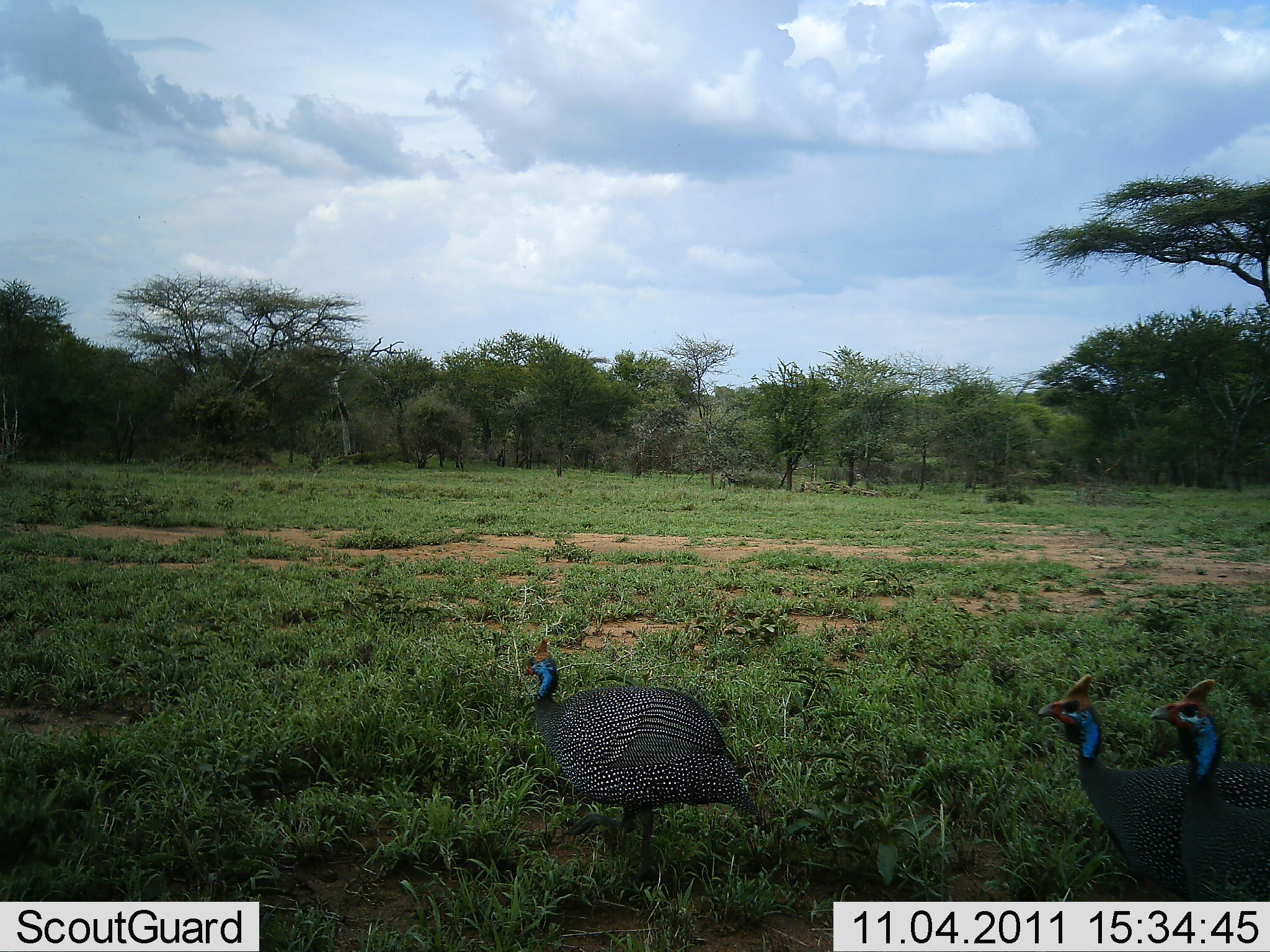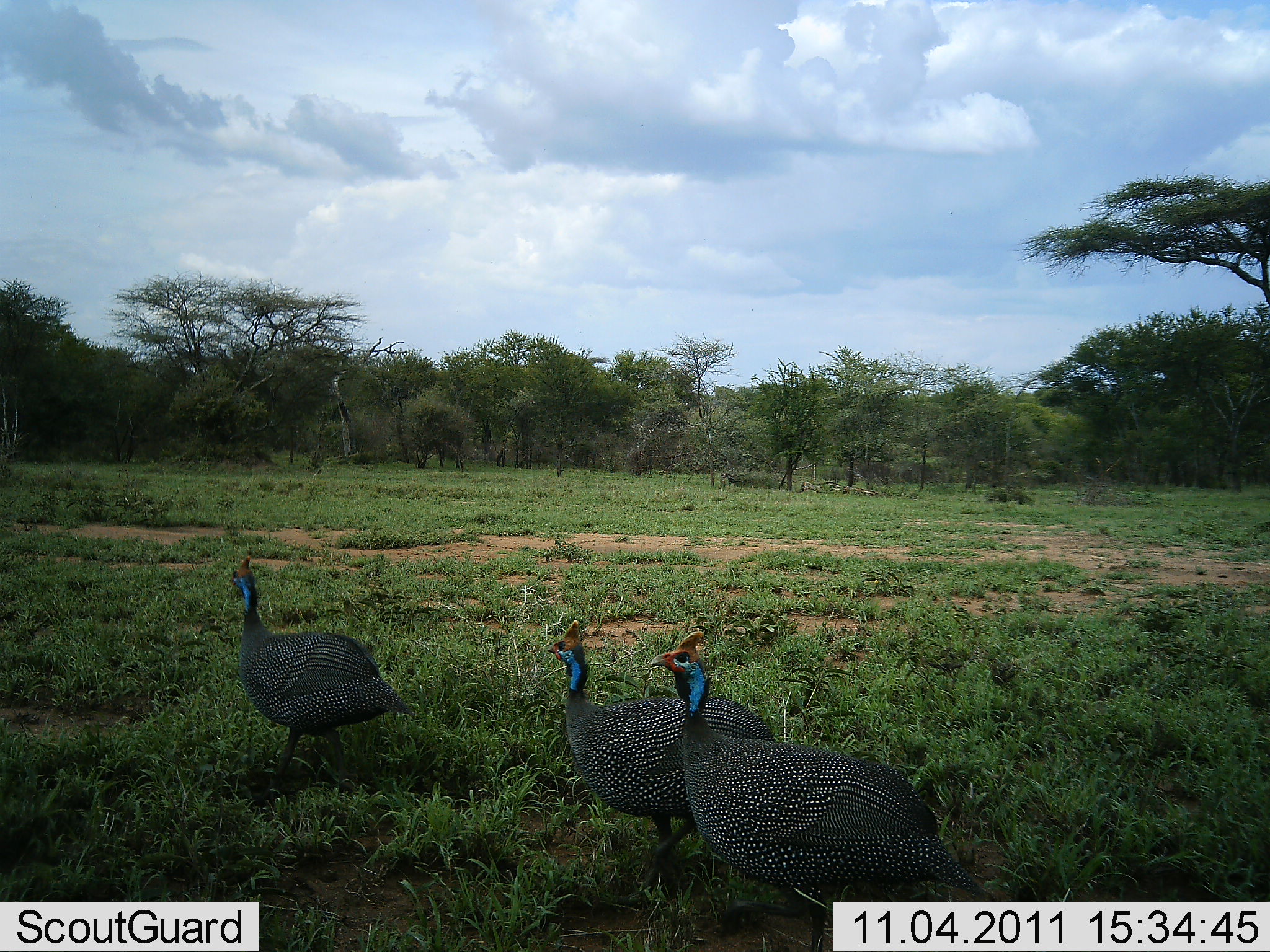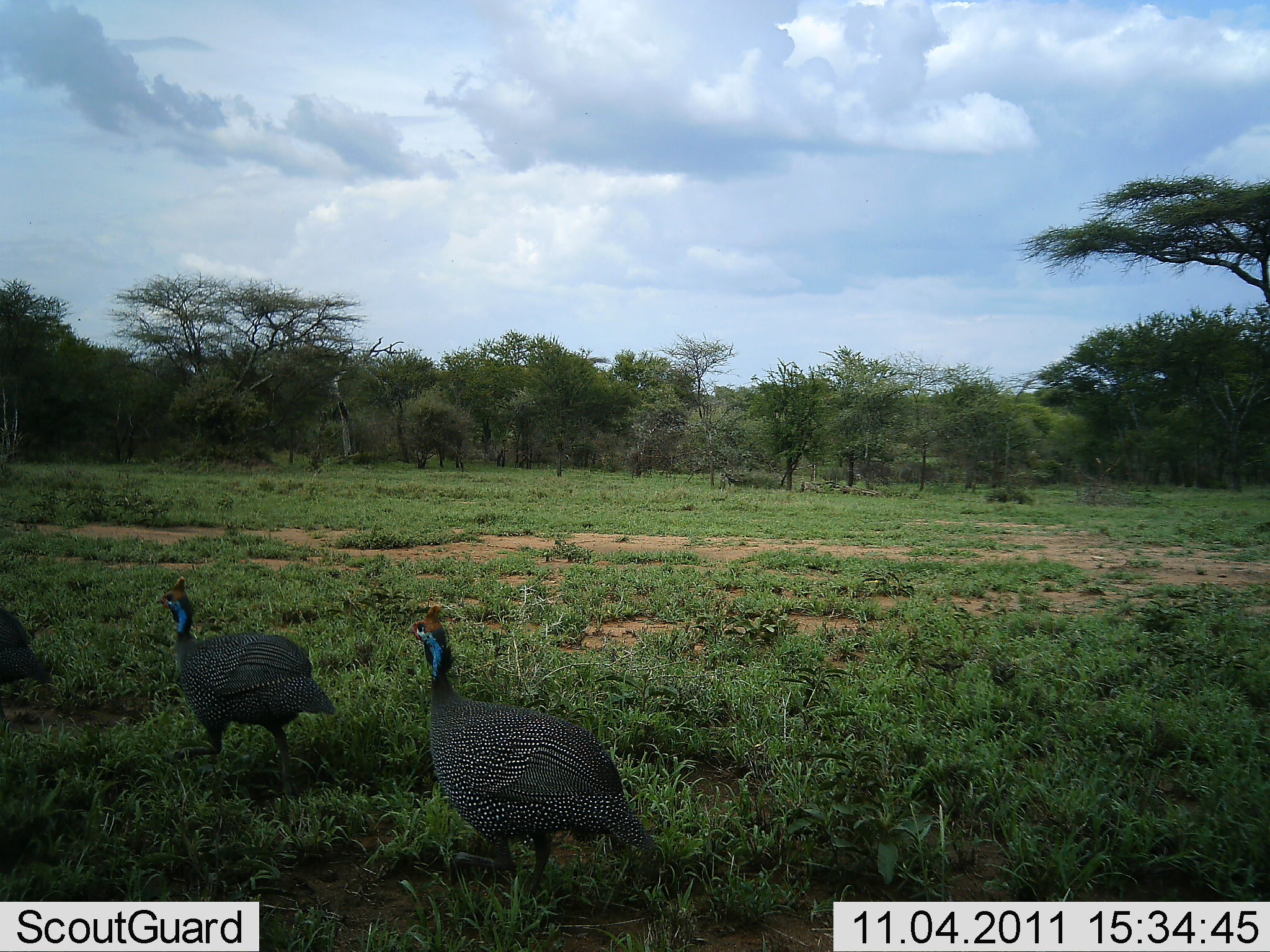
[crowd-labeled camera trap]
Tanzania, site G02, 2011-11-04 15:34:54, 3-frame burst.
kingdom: Animalia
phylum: Chordata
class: Aves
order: Galliformes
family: Numididae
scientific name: Numididae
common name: guinea fowl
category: guineafowl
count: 3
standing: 9%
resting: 0%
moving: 100%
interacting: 0%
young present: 0%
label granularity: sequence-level